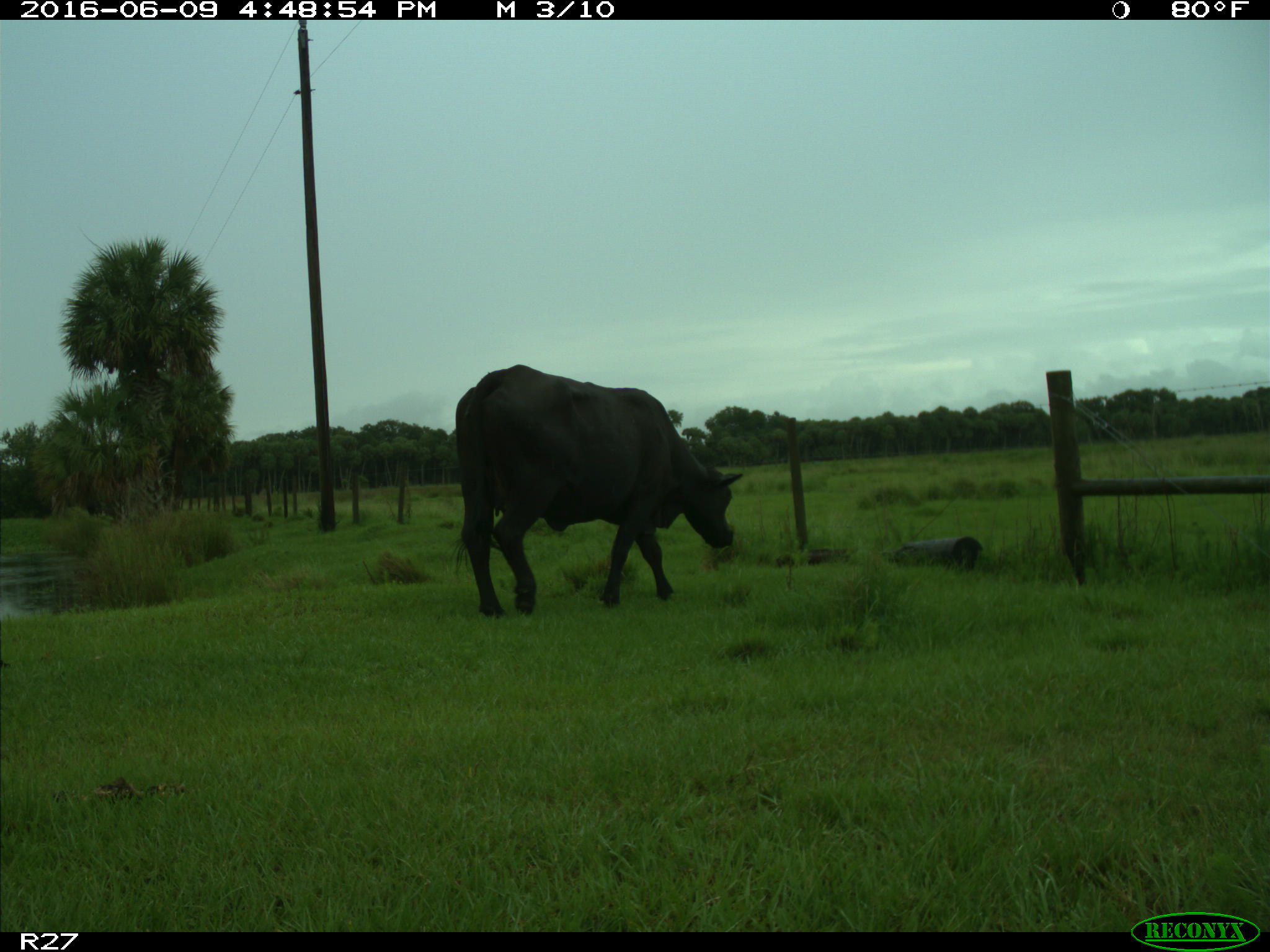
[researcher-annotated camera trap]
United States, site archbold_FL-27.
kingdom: Animalia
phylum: Chordata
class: Mammalia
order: Artiodactyla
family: Bovidae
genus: Bos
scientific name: Bos taurus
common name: domestic cow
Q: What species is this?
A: Bos taurus (domestic cow).